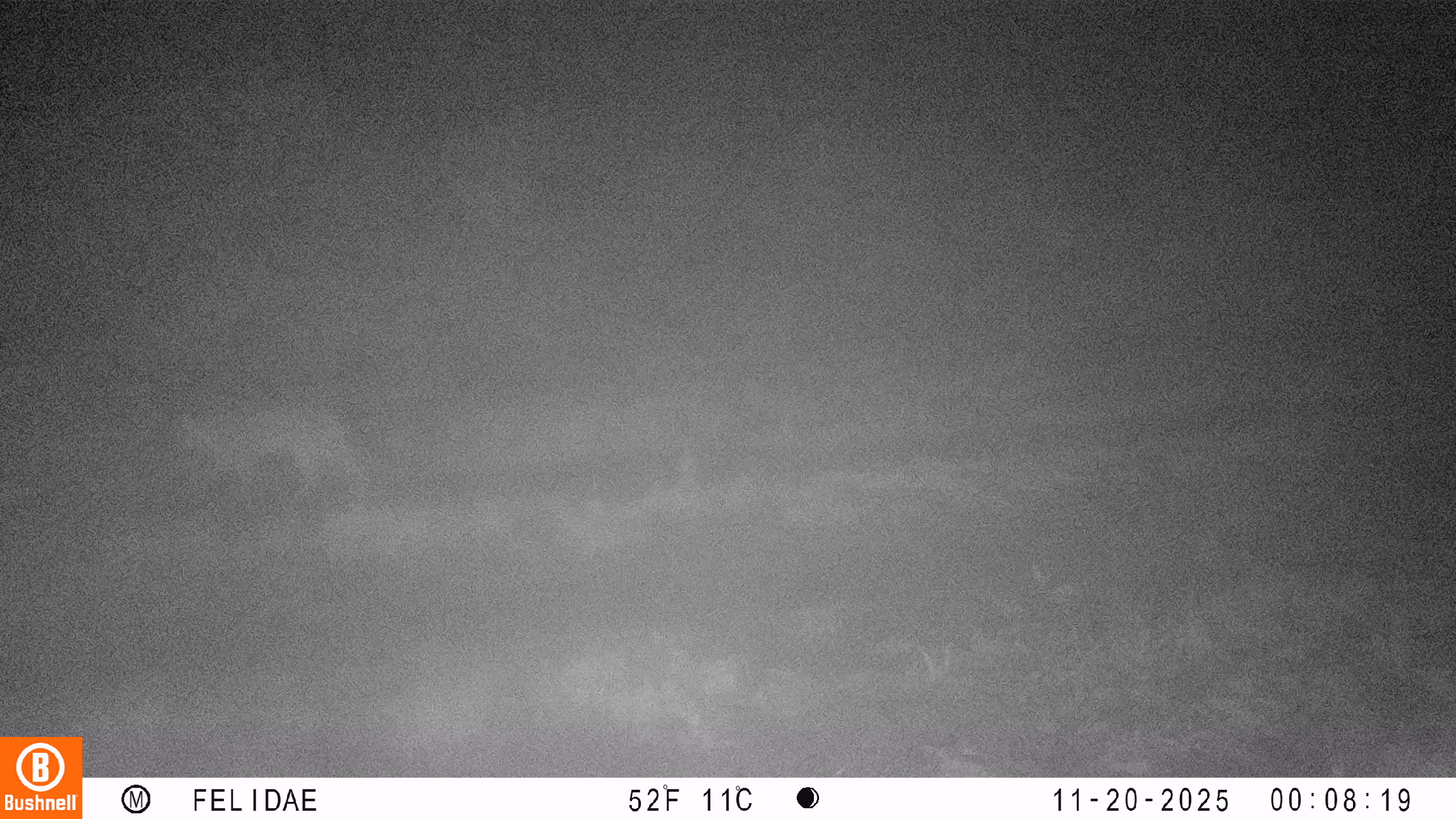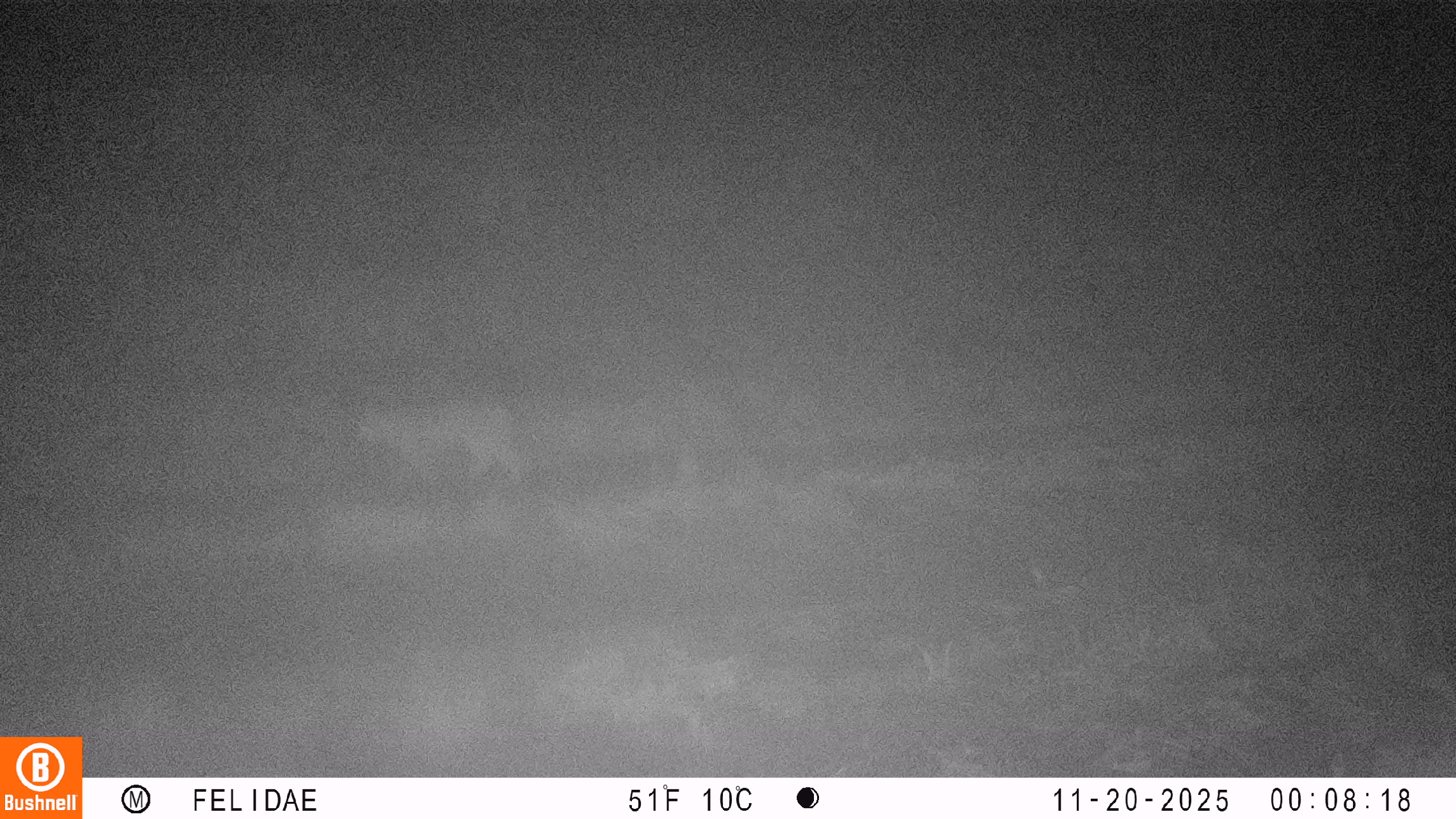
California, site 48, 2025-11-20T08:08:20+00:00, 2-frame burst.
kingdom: Animalia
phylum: Chordata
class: Mammalia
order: Carnivora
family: Felidae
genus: Lynx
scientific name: Lynx rufus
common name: bobcat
Bobcat (Lynx rufus).